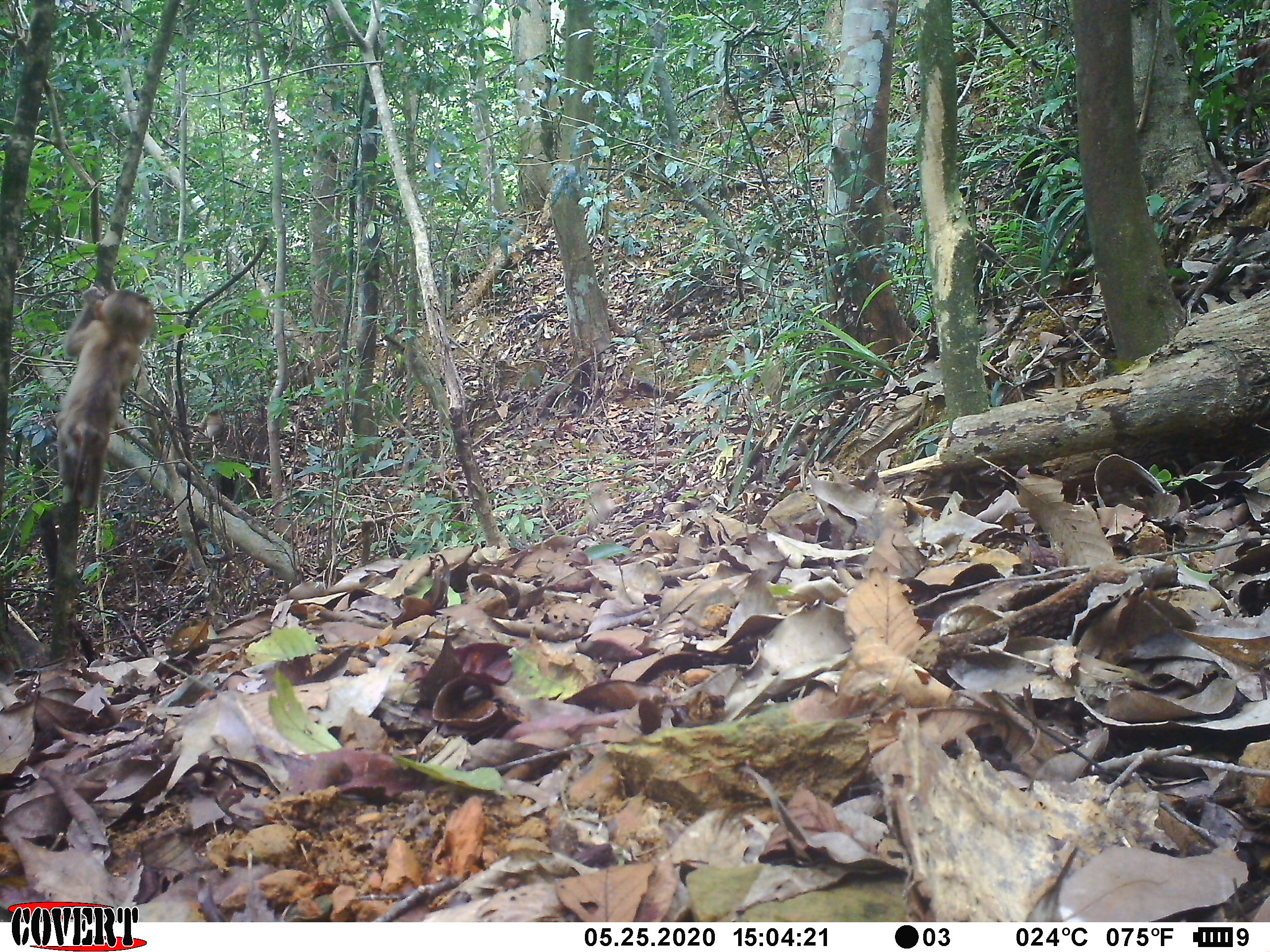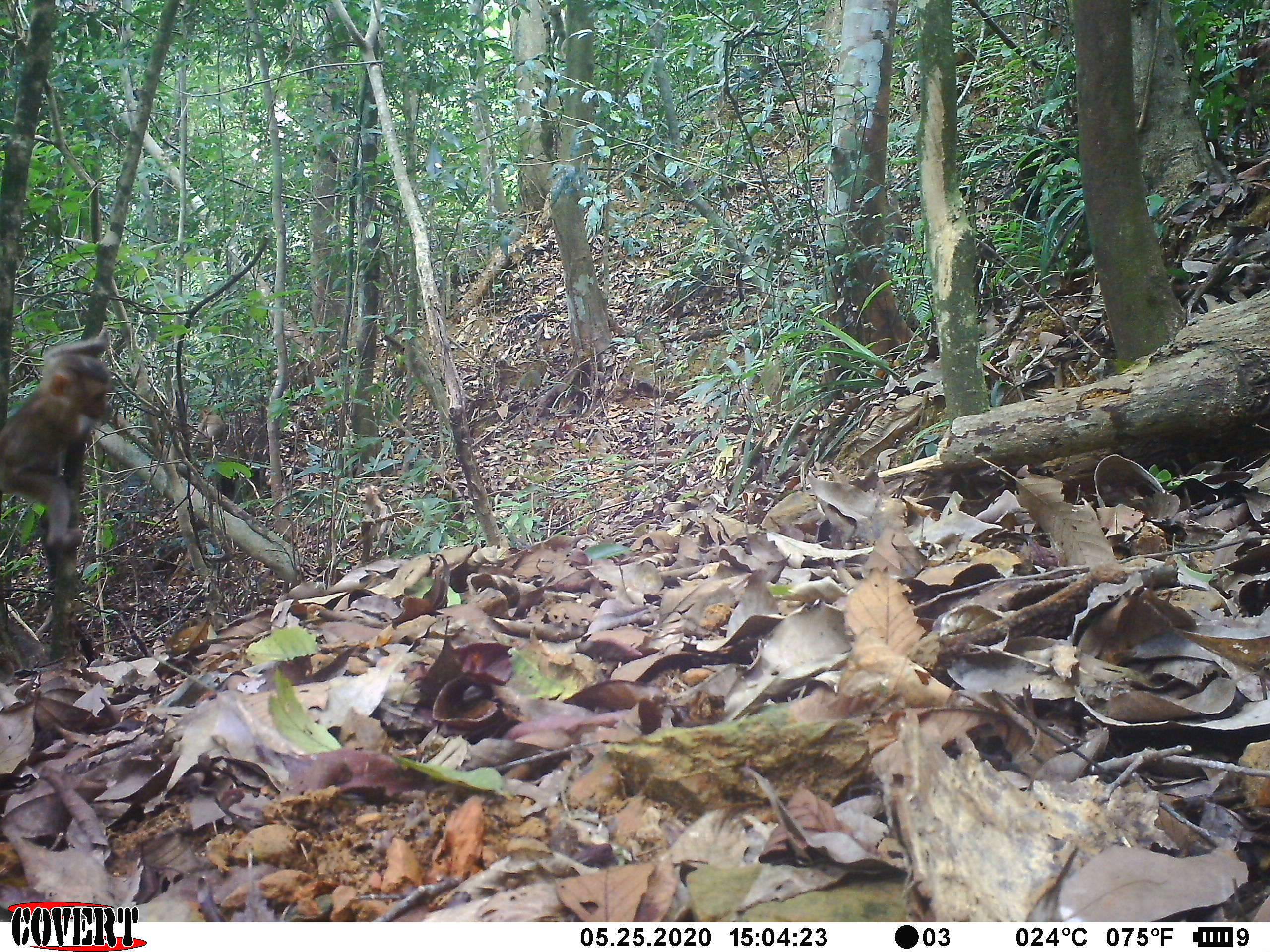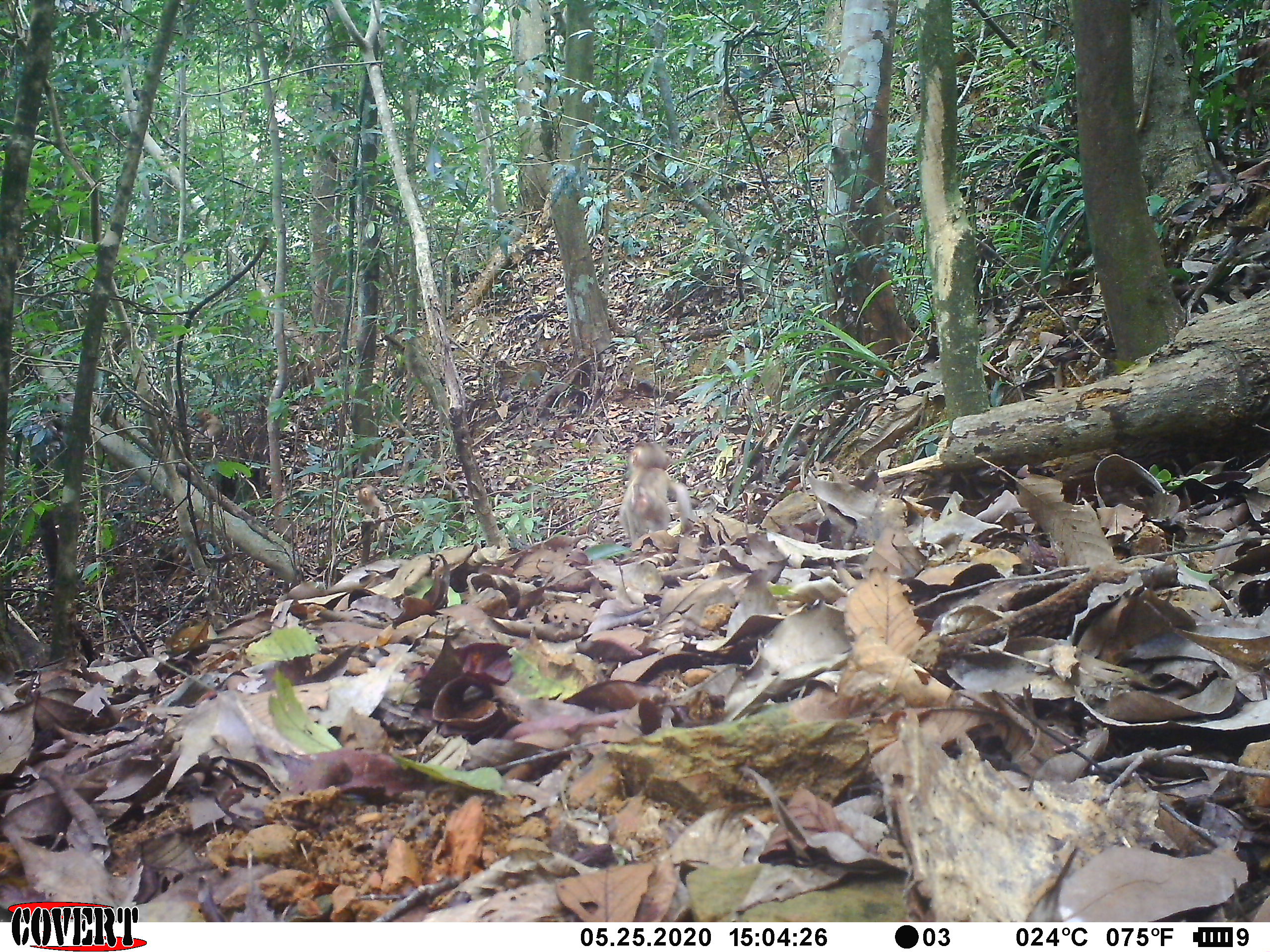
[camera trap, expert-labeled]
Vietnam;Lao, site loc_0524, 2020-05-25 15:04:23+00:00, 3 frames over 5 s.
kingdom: Animalia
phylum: Chordata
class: Mammalia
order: Primates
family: Cercopithecidae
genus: Macaca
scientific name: Macaca nemestrina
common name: pig-tailed macaque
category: pig tailed macaque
Pig tailed macaque (pig-tailed macaque) (Macaca nemestrina). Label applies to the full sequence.